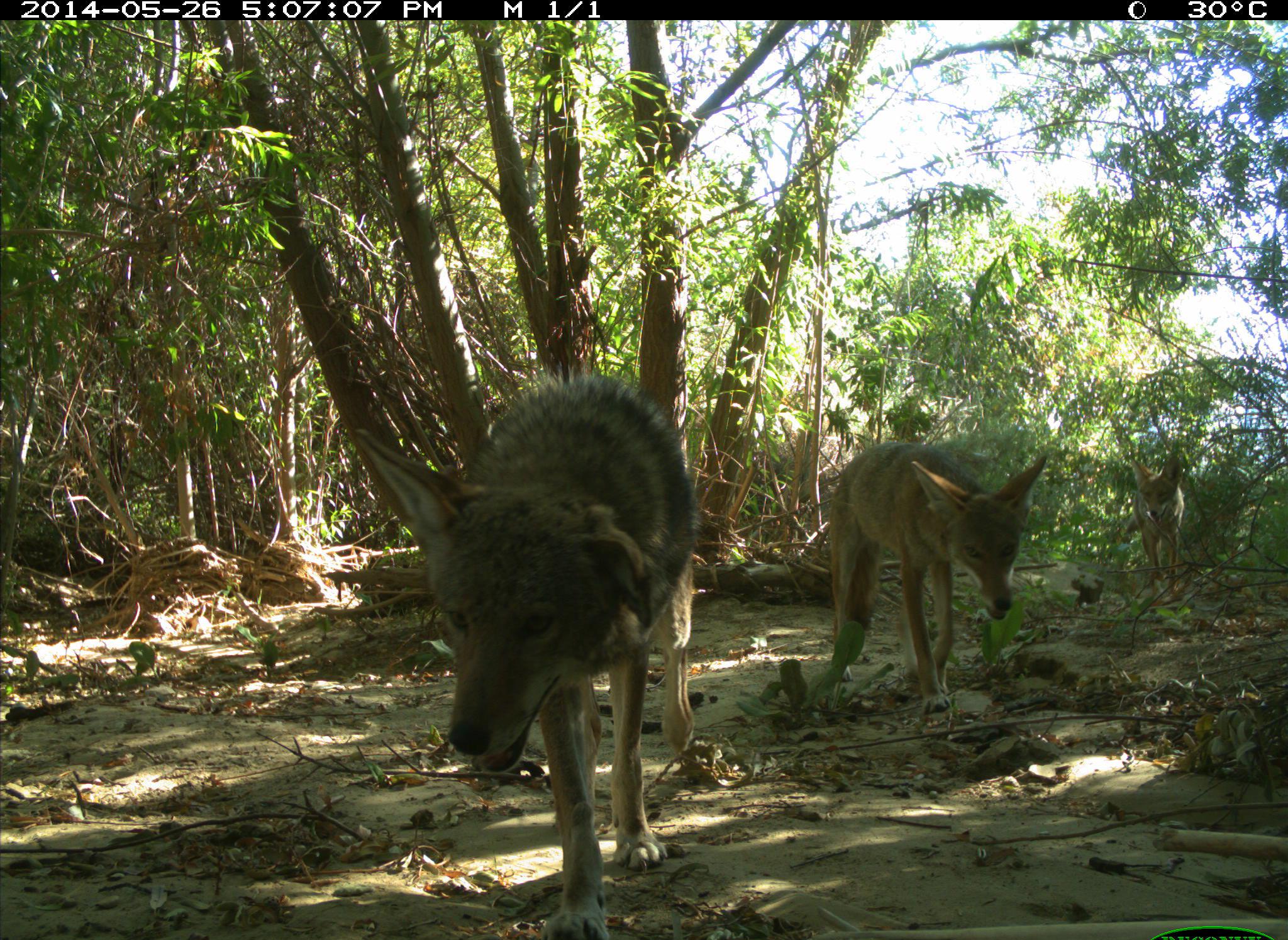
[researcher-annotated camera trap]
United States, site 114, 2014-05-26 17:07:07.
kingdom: Animalia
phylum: Chordata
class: Mammalia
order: Carnivora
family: Canidae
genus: Canis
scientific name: Canis latrans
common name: coyote